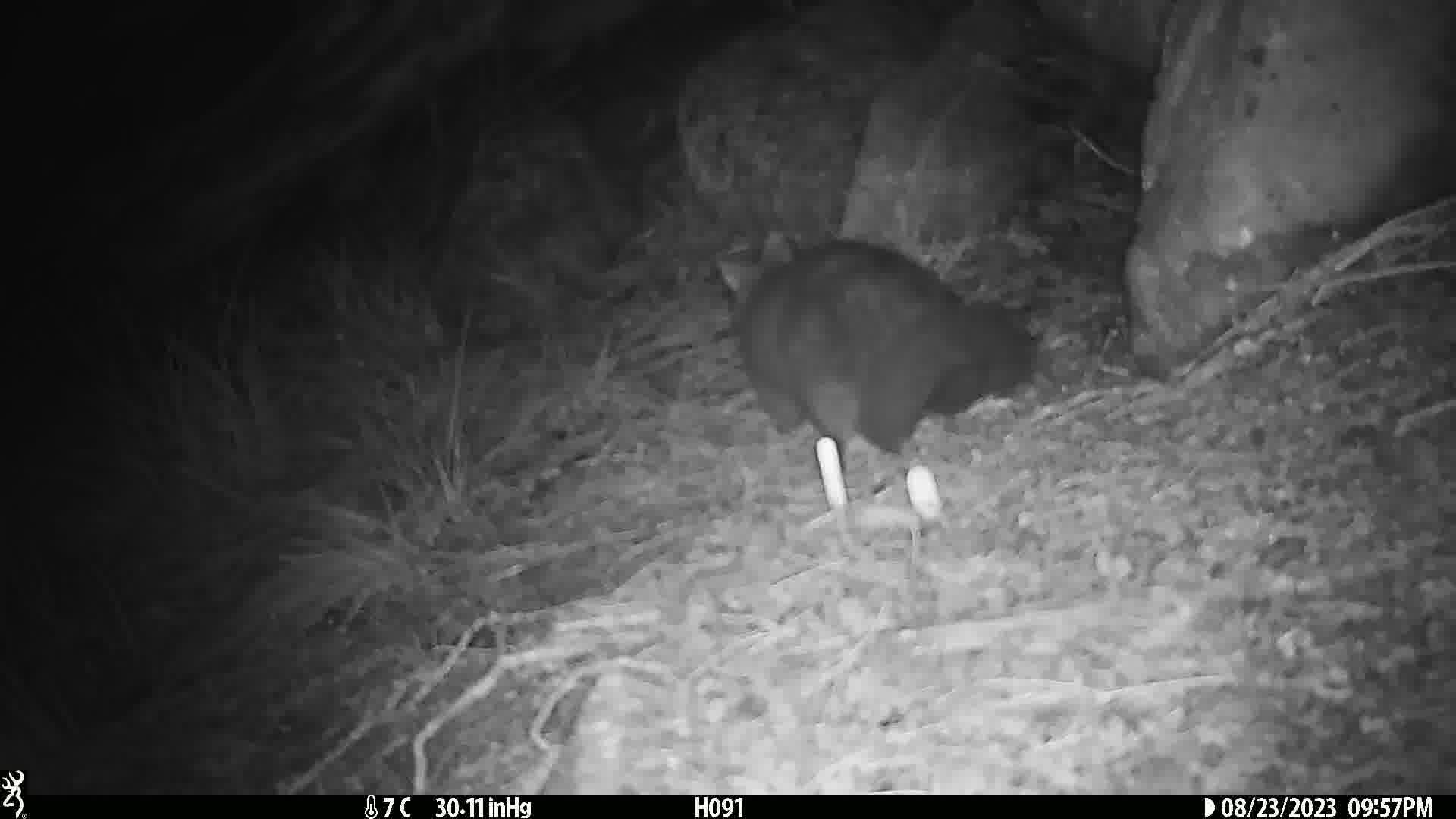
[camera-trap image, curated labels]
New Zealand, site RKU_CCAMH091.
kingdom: Animalia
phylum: Chordata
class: Mammalia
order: Diprotodontia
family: Phalangeridae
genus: Trichosurus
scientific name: Trichosurus vulpecula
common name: common brushtail possum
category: possum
Possum (common brushtail possum) (Trichosurus vulpecula).